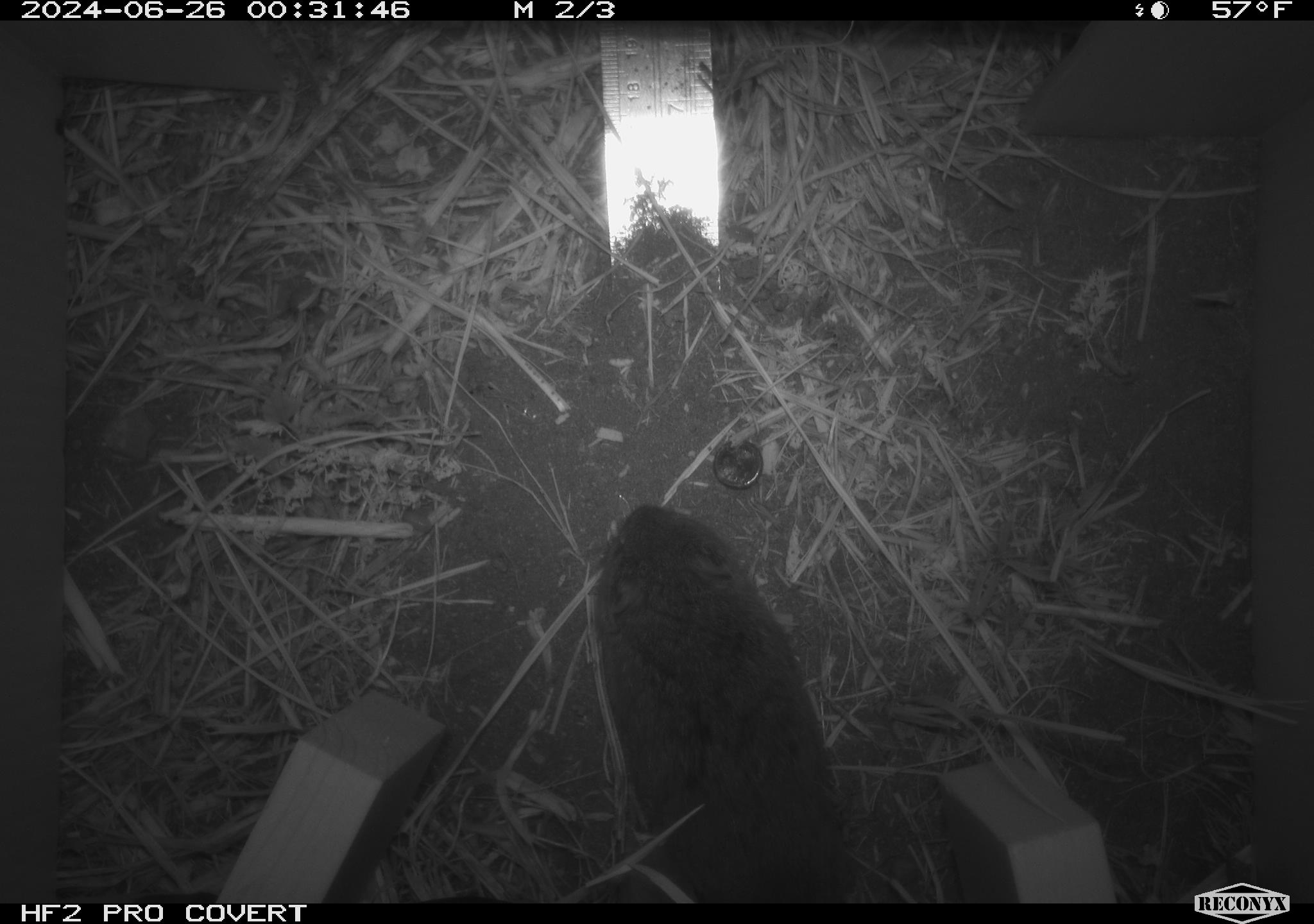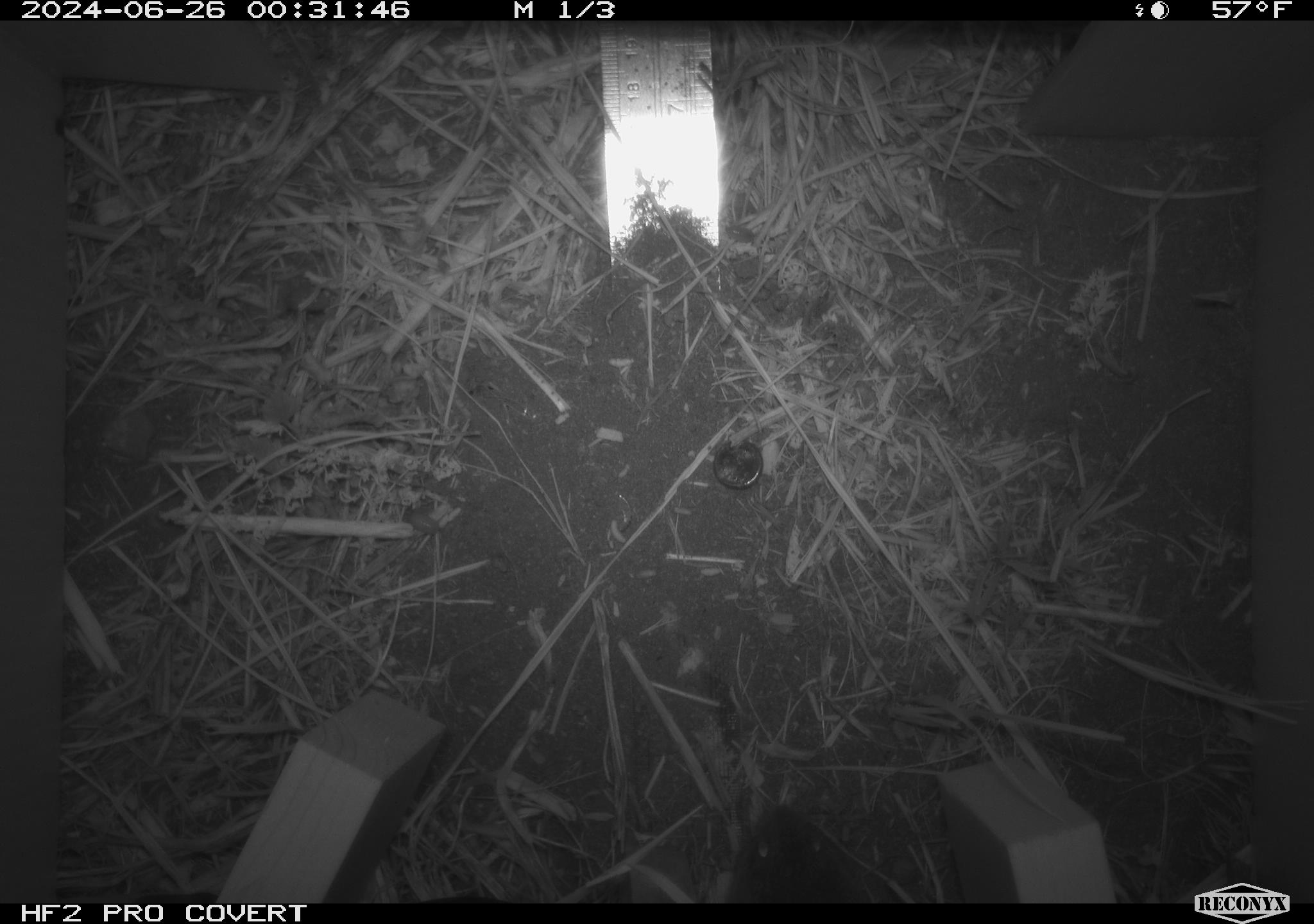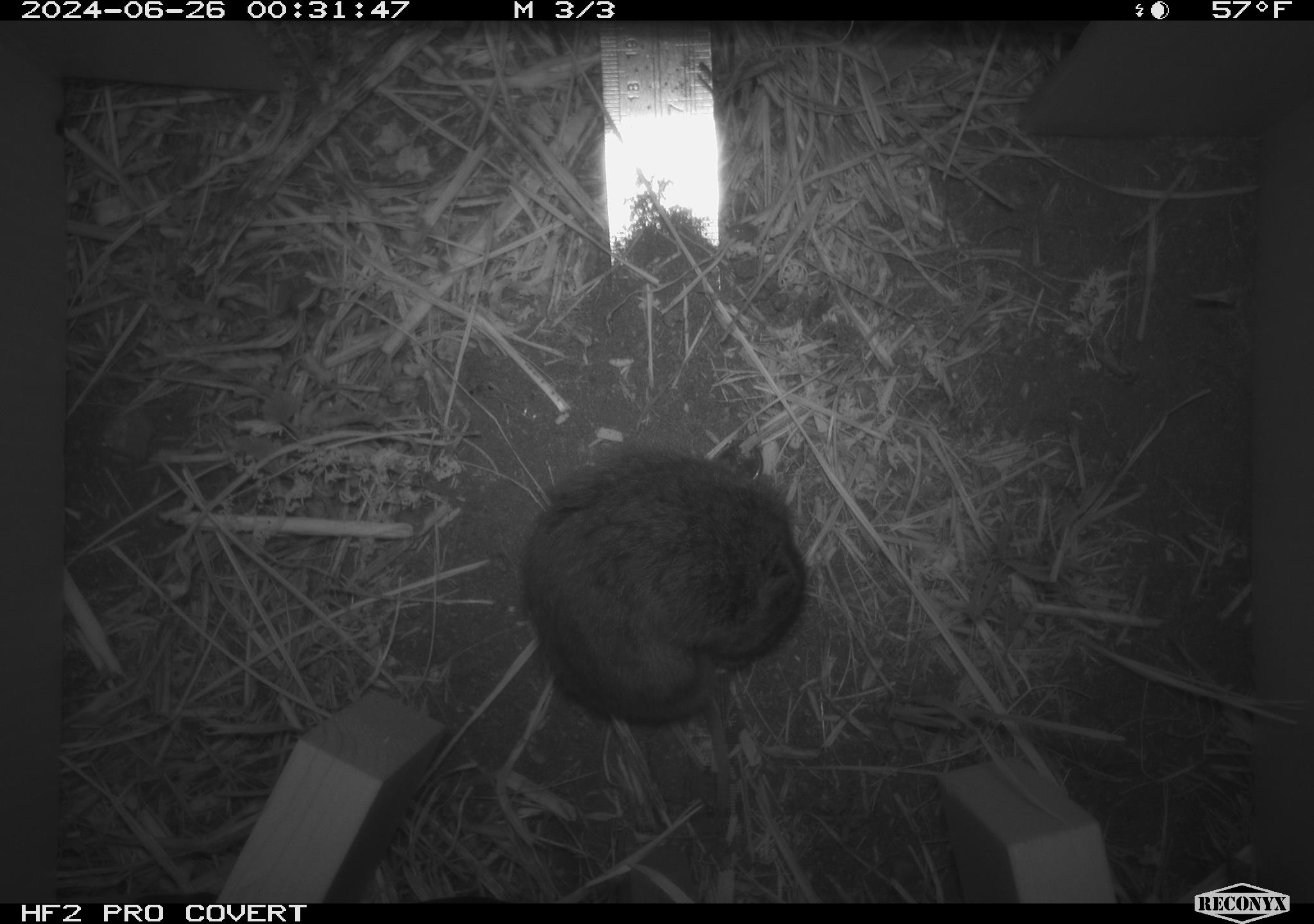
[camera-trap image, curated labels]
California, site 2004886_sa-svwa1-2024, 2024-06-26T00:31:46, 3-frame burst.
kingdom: Animalia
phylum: Chordata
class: Mammalia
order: Rodentia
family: Cricetidae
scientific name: Arvicolinae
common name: voles, lemmings, and muskrats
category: arvicolinae subfamily